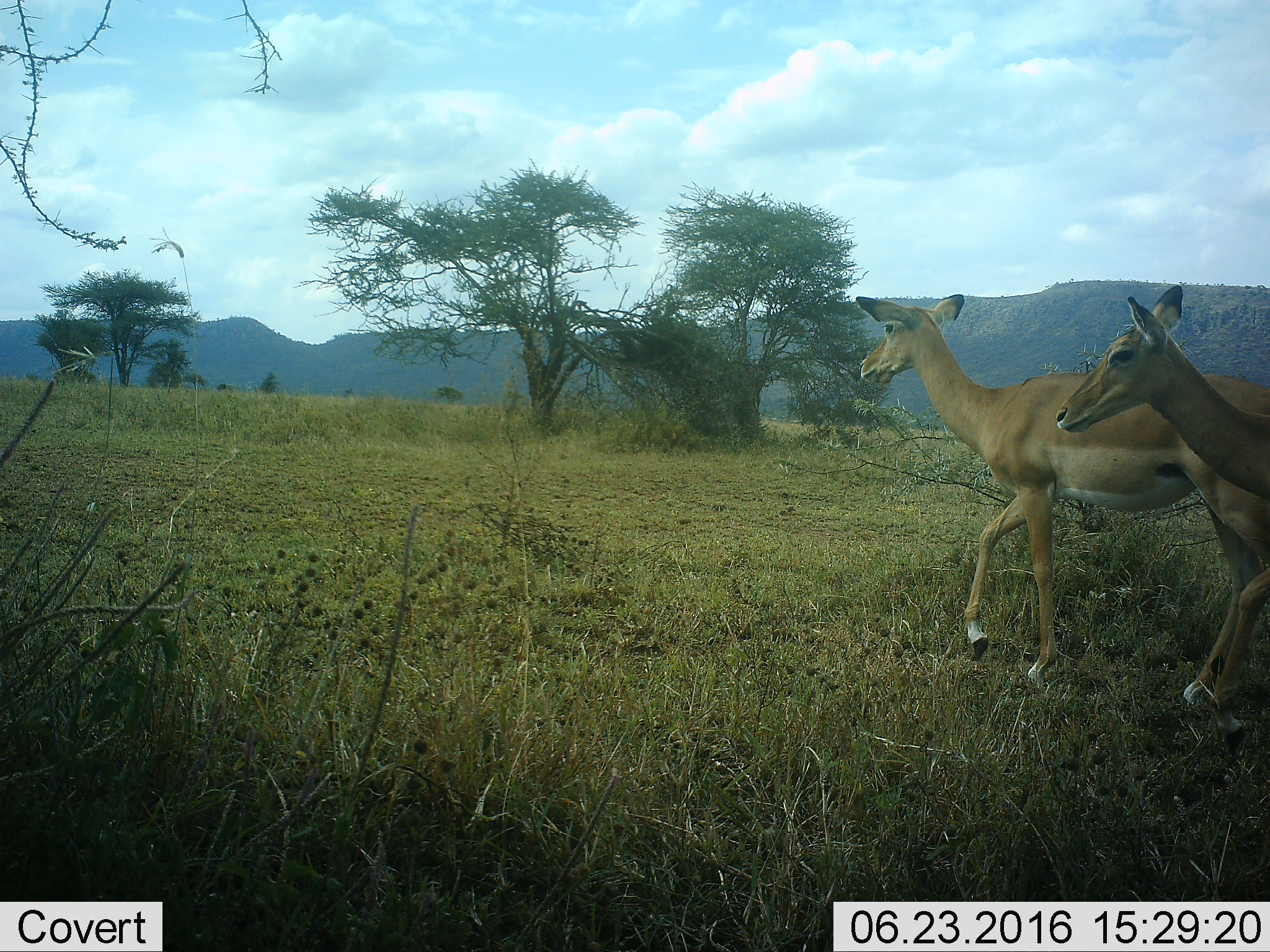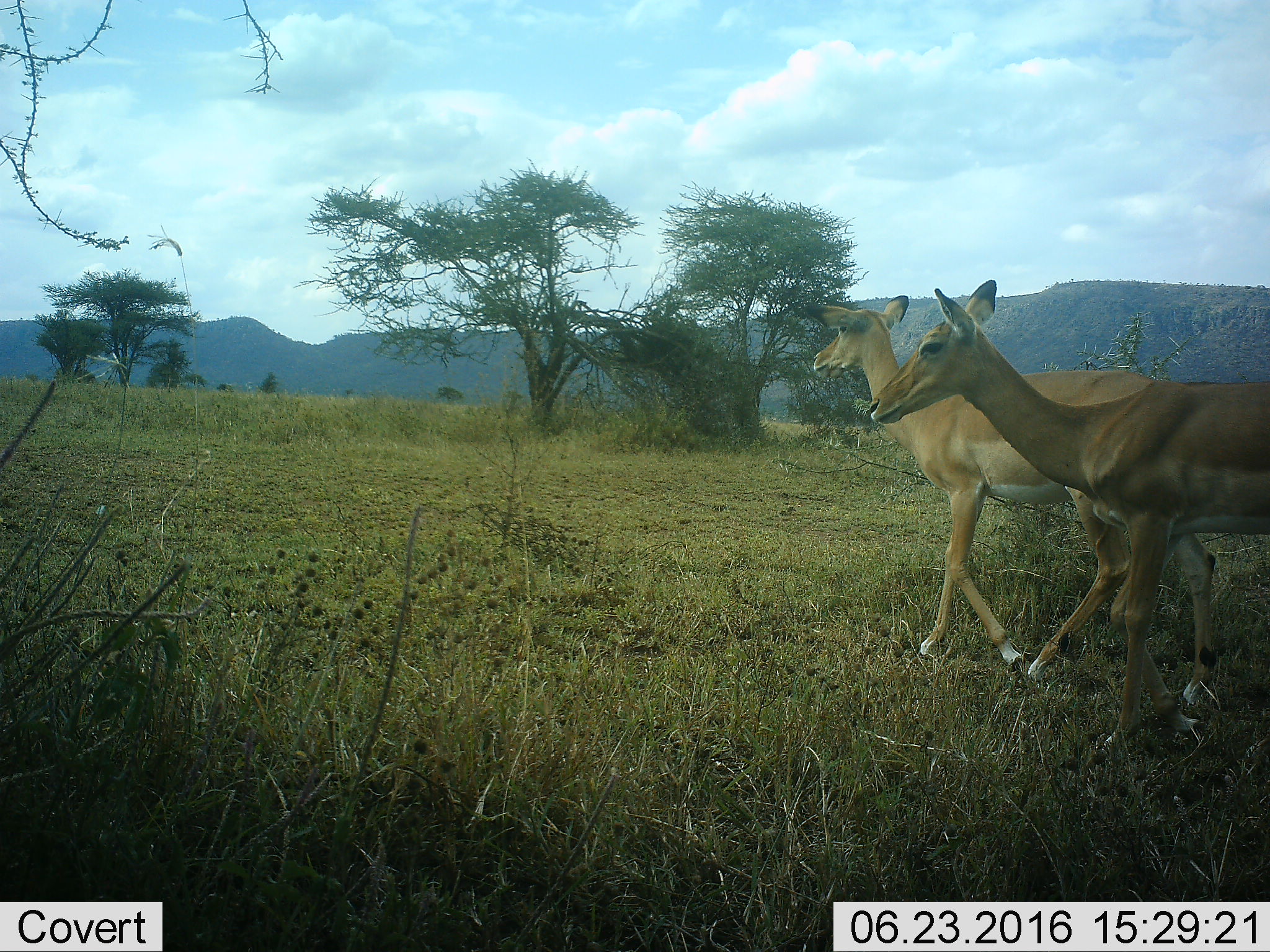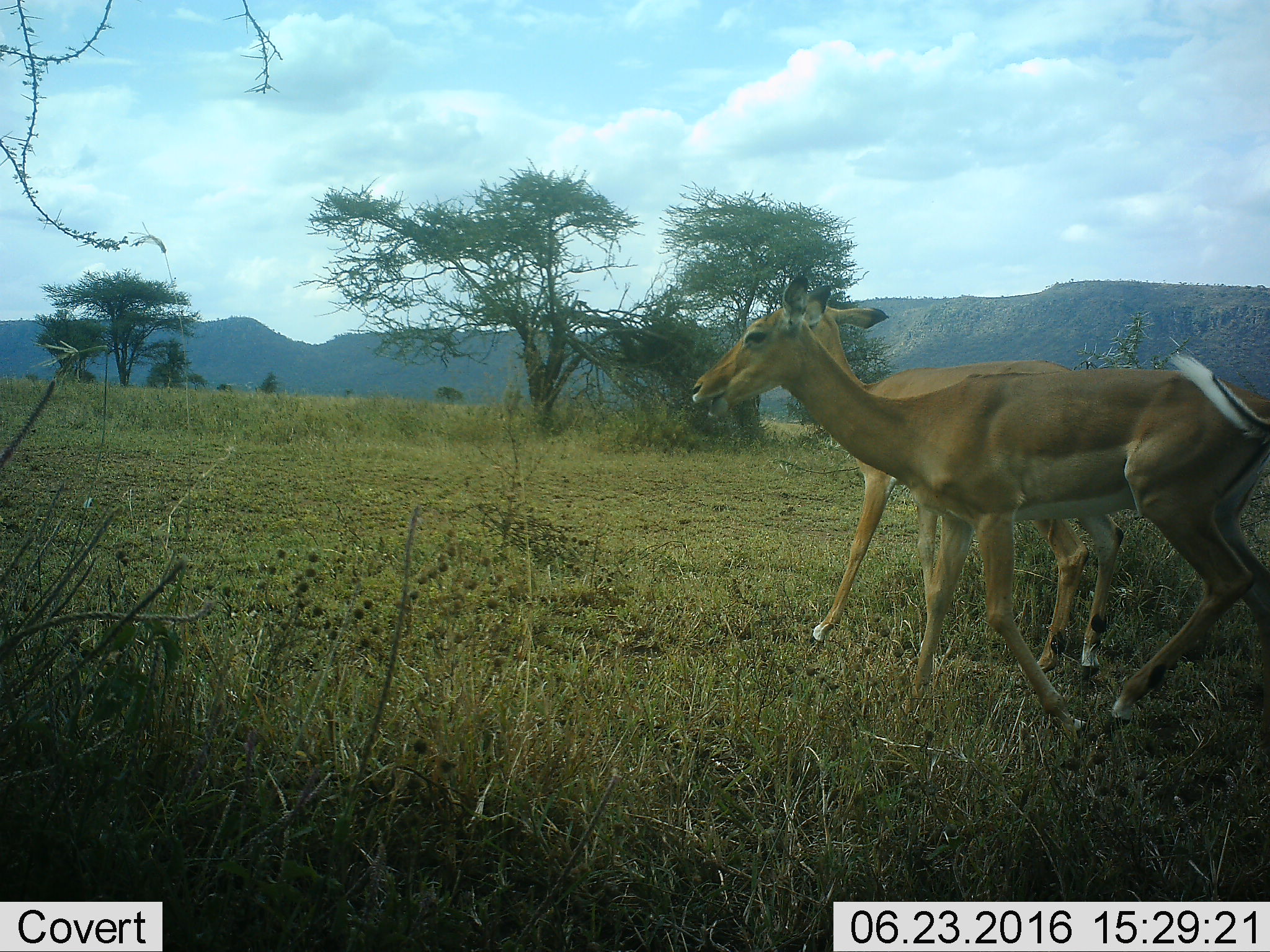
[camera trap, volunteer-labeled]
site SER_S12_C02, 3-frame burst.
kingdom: Animalia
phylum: Chordata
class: Mammalia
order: Artiodactyla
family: Bovidae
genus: Aepyceros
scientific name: Aepyceros melampus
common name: impala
Impala (Aepyceros melampus), count 2. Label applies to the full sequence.